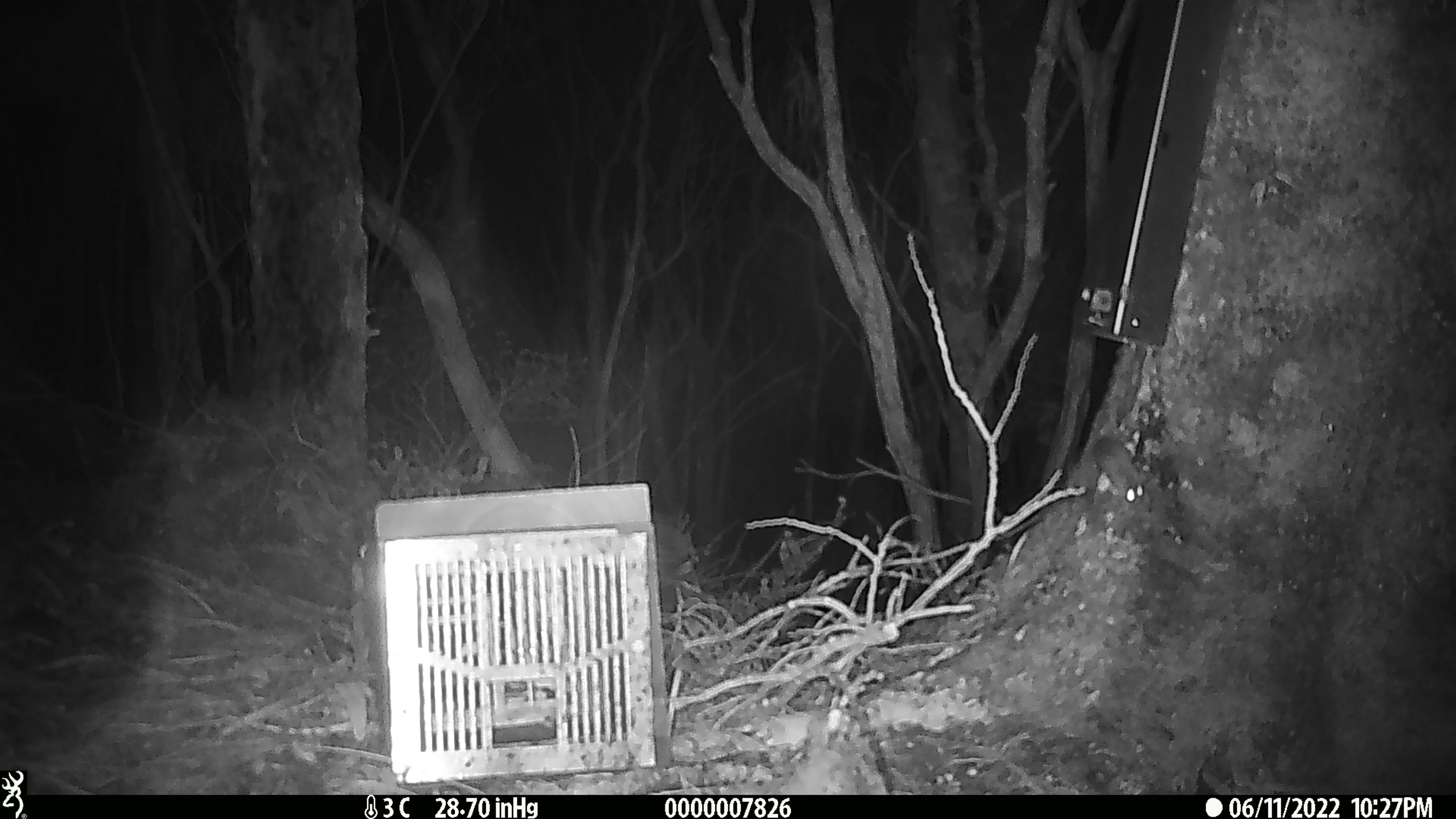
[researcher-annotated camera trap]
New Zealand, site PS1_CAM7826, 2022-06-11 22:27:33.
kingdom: Animalia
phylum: Chordata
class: Mammalia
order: Rodentia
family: Muridae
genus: Mus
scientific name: Mus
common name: mouse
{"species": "mouse (Mus)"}